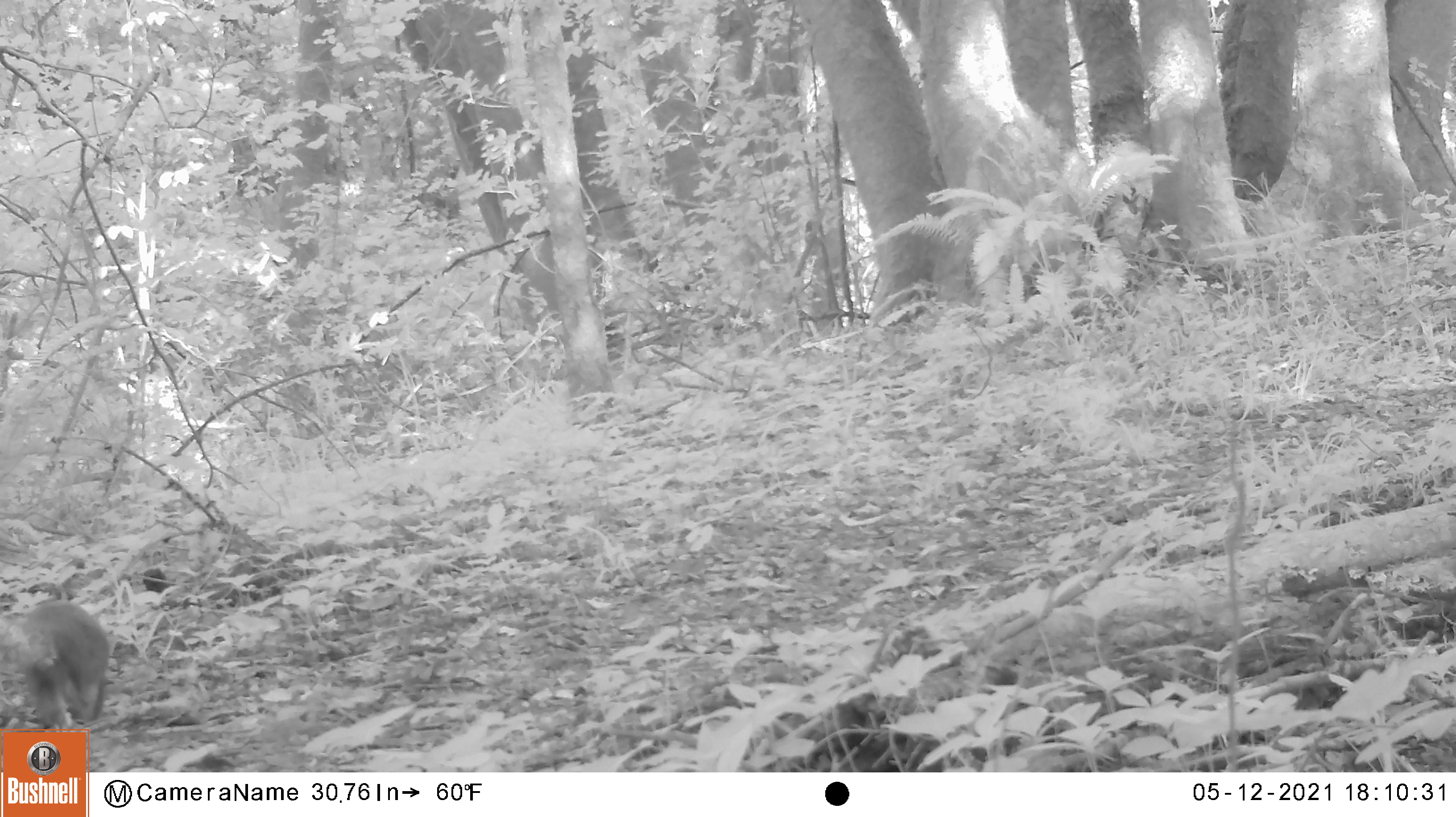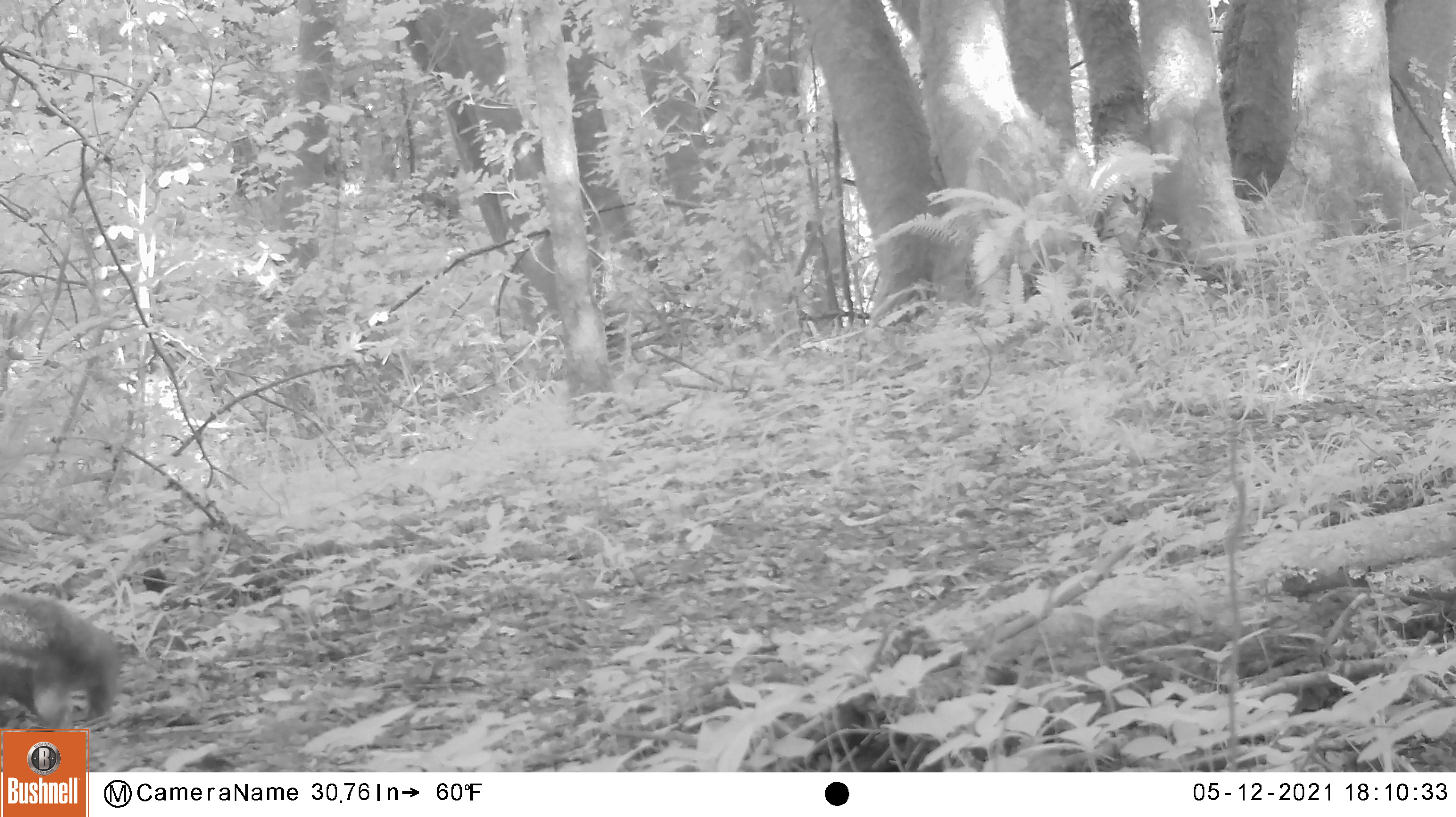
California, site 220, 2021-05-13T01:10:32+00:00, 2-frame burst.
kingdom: Animalia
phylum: Chordata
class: Mammalia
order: Rodentia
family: Sciuridae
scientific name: Sciuridae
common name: squirrel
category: unknown squirrel